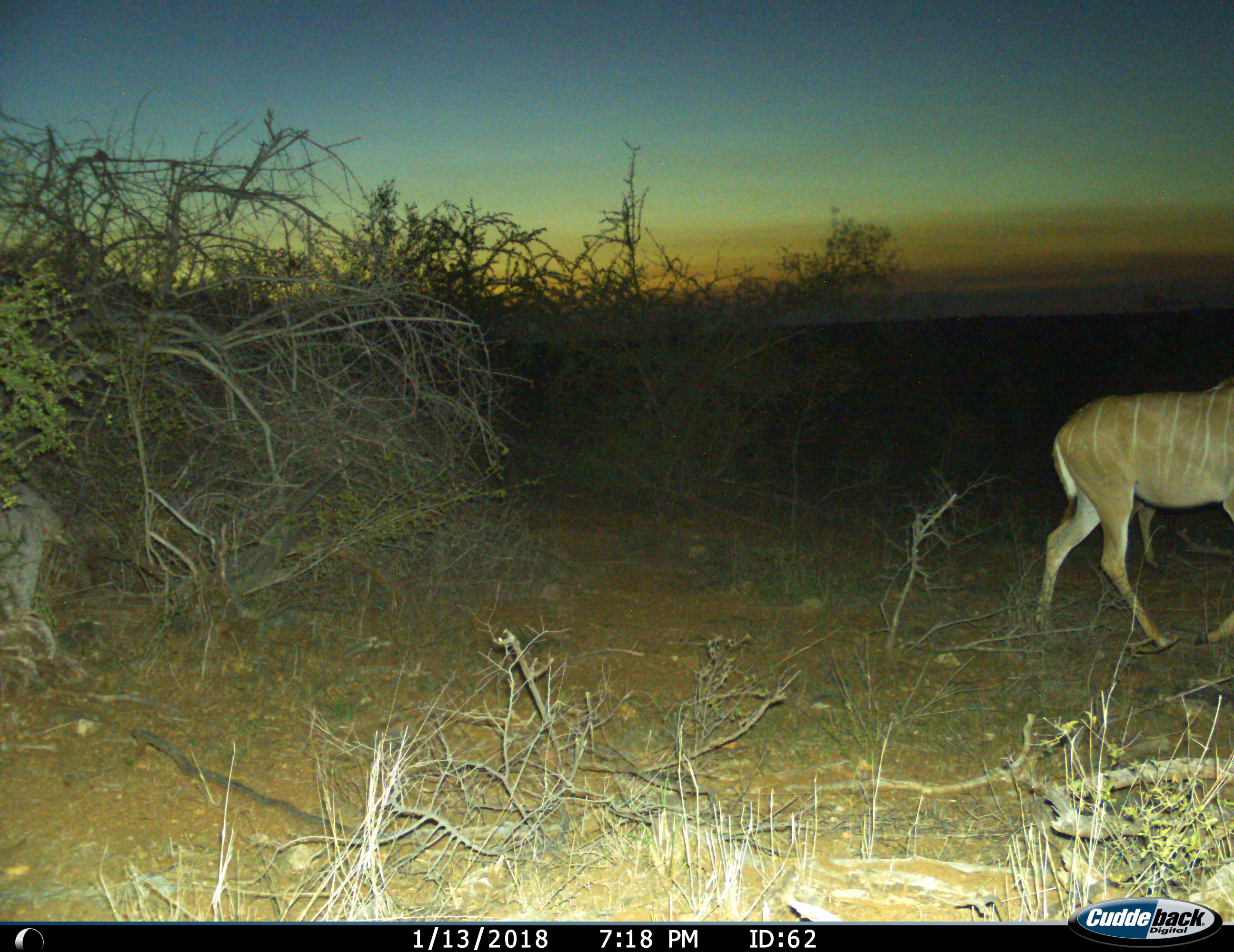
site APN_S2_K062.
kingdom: Animalia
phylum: Chordata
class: Mammalia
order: Artiodactyla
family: Bovidae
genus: Tragelaphus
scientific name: Tragelaphus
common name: kudu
Kudu (Tragelaphus), count 2. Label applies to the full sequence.